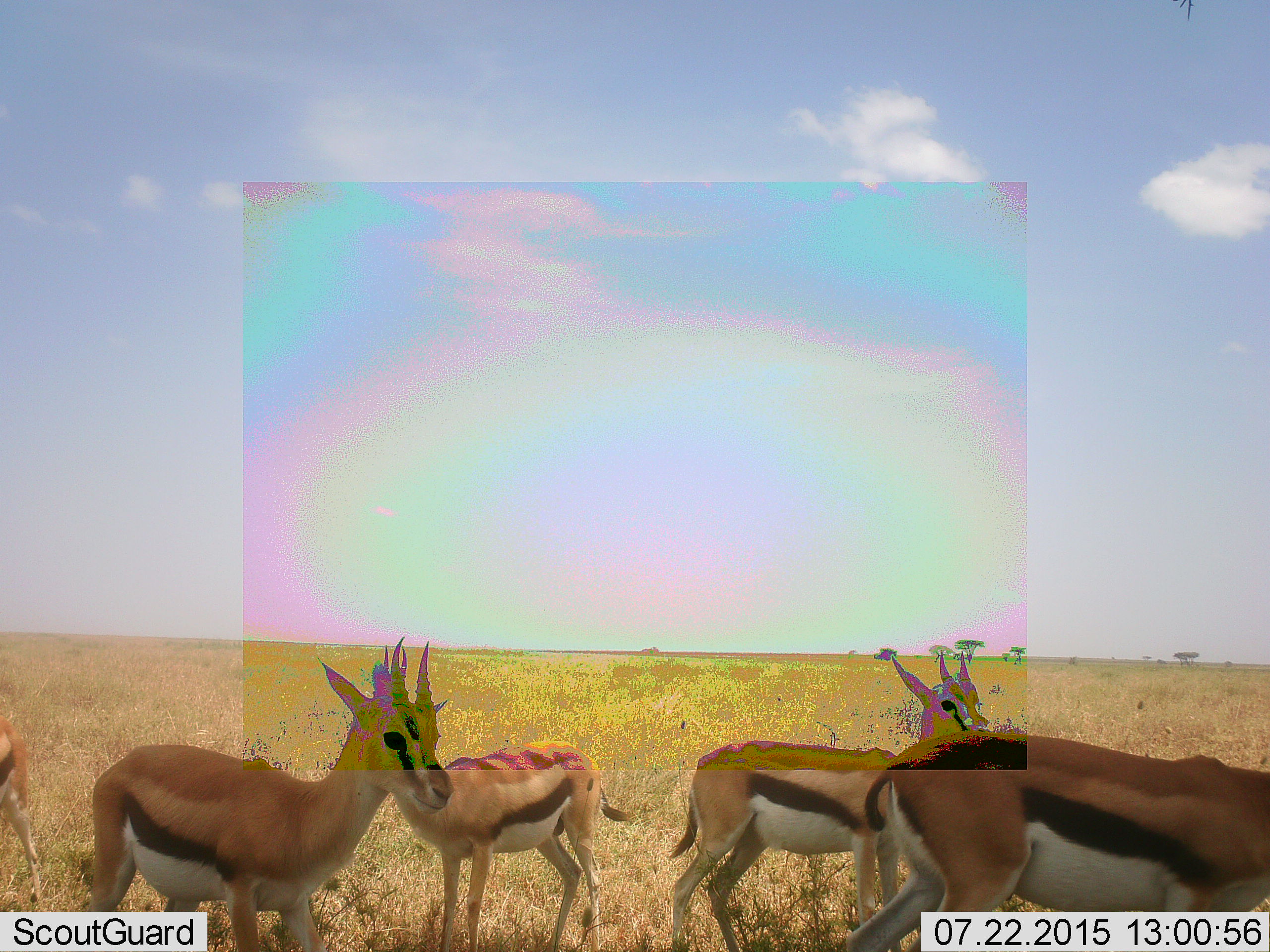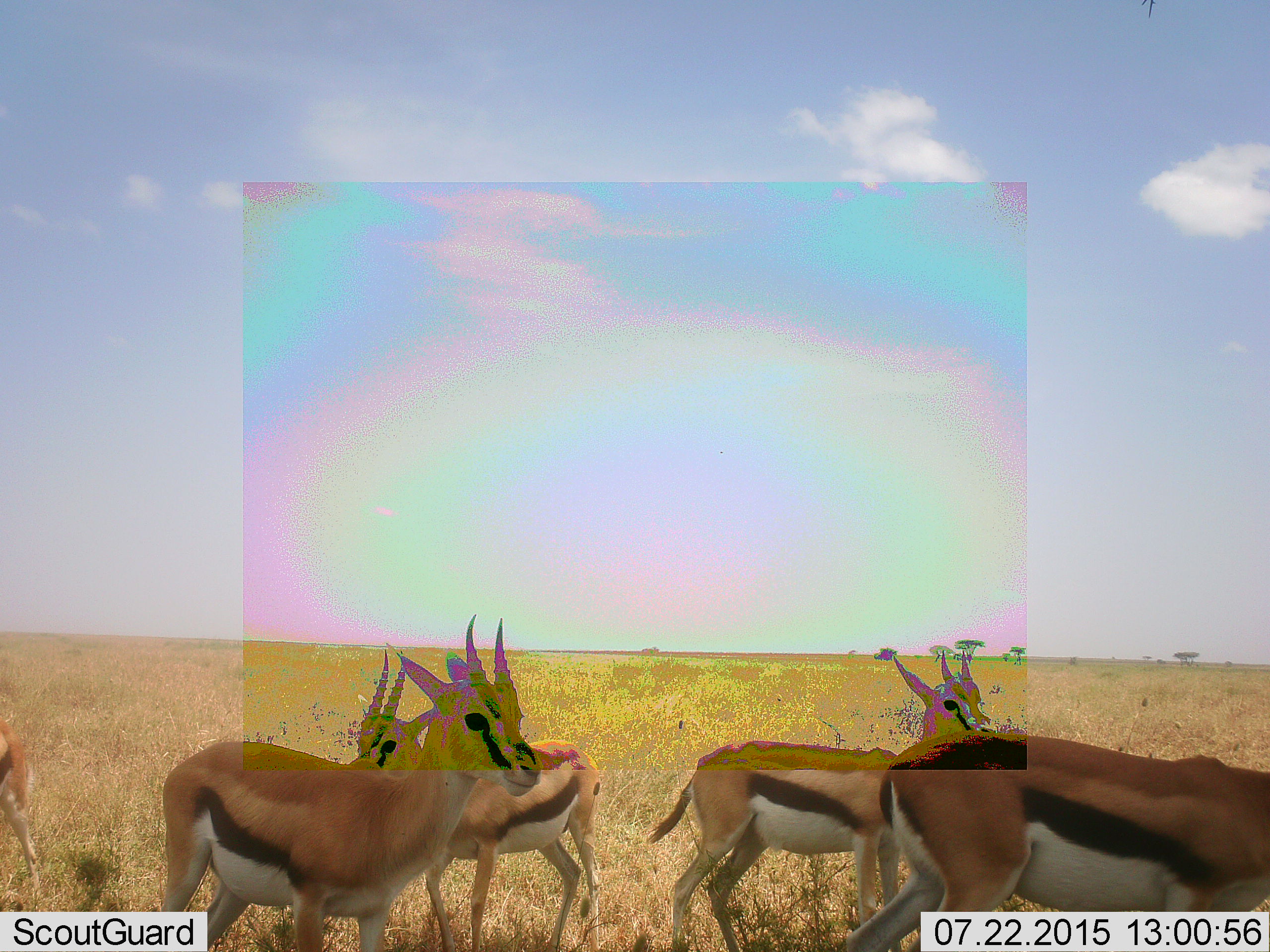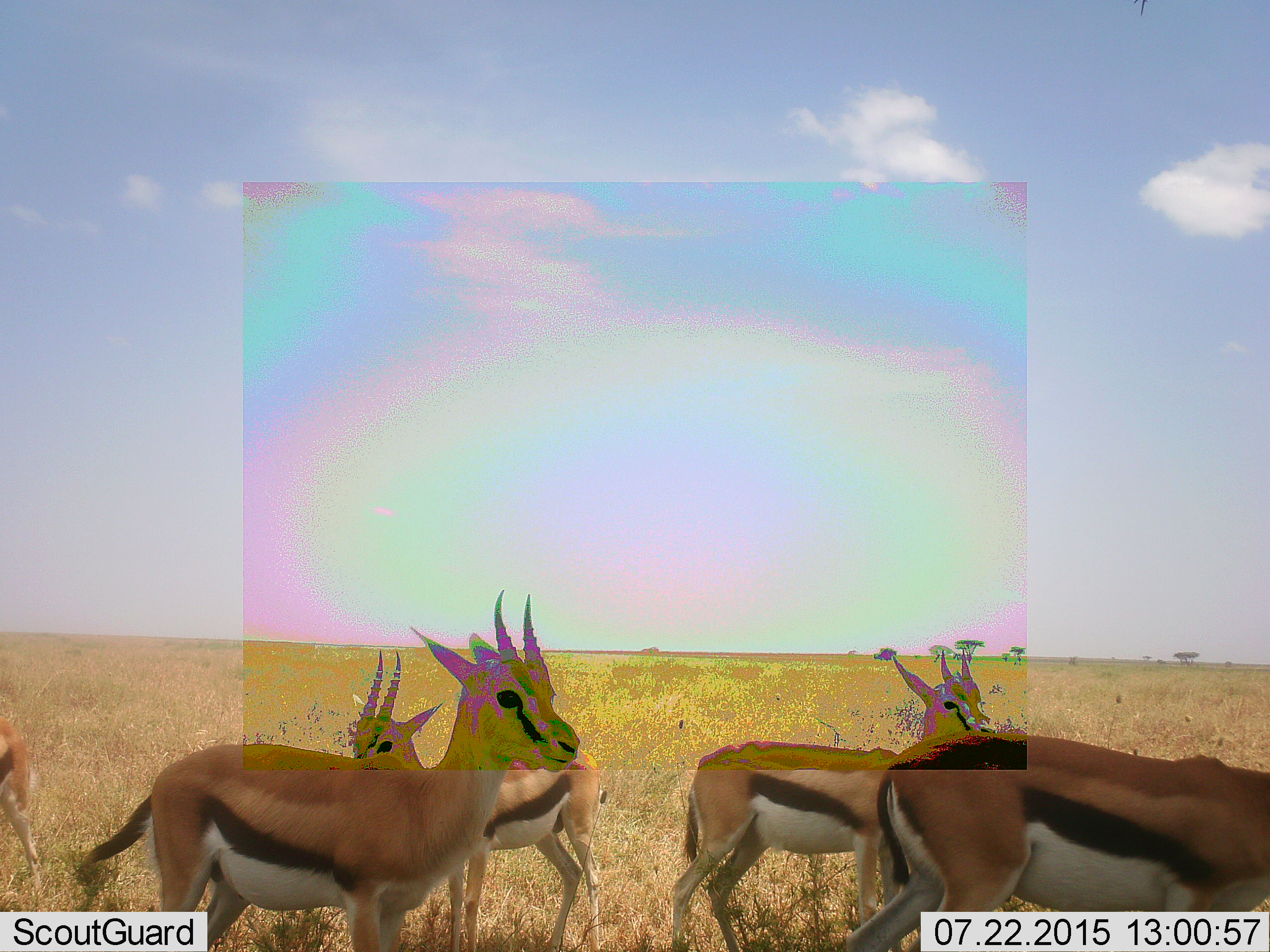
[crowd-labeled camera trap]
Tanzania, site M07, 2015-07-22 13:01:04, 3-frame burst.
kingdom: Animalia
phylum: Chordata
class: Mammalia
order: Artiodactyla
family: Bovidae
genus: Eudorcas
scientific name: Eudorcas thomsonii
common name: thomson's gazelle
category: gazellethomsons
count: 5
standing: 88%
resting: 0%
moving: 75%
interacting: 0%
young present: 0%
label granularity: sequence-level